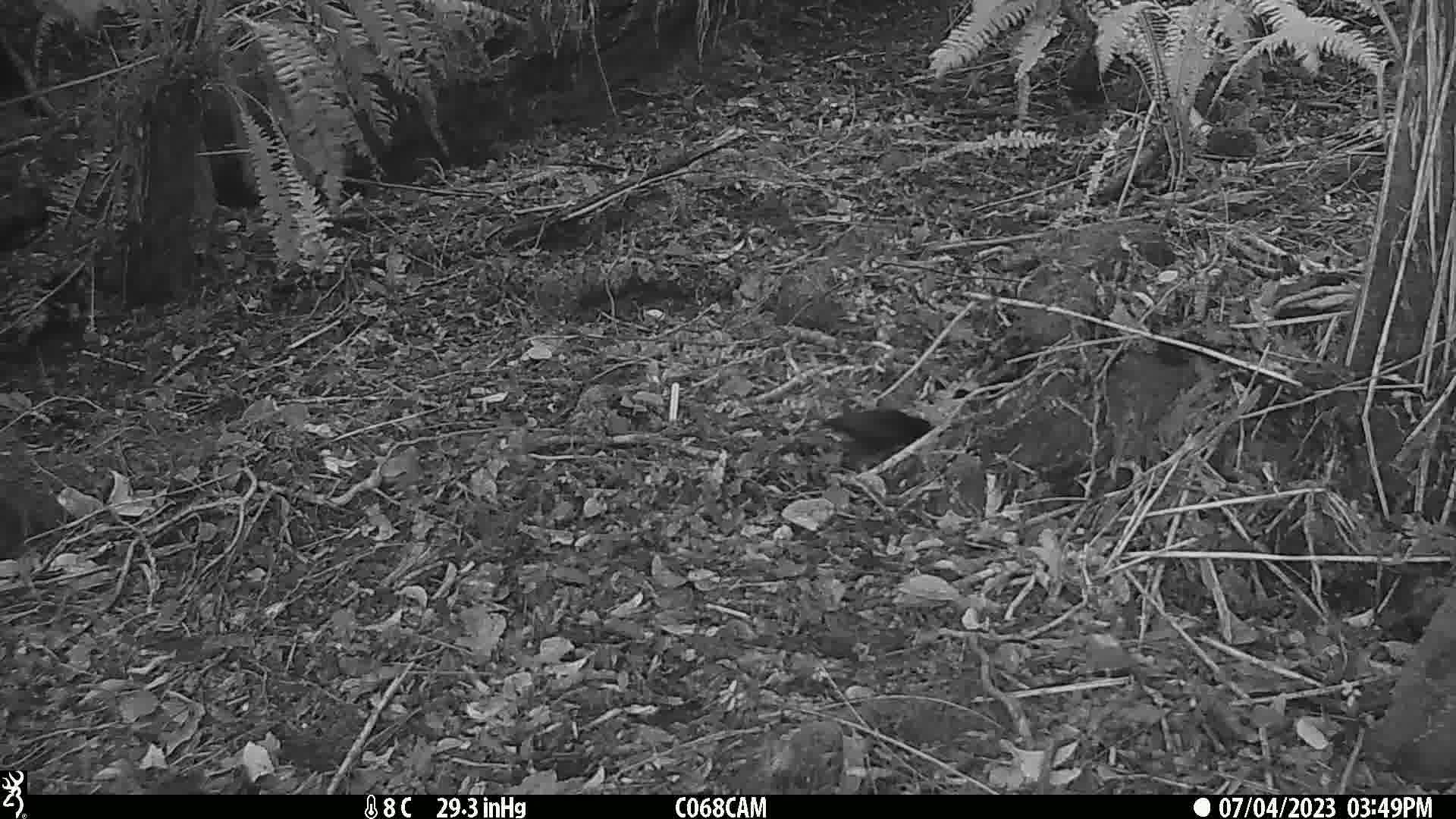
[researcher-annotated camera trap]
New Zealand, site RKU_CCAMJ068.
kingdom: Animalia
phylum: Chordata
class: Aves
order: Passeriformes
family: Turdidae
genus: Turdus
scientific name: Turdus merula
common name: eurasian blackbird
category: blackbird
Blackbird (eurasian blackbird) (Turdus merula).